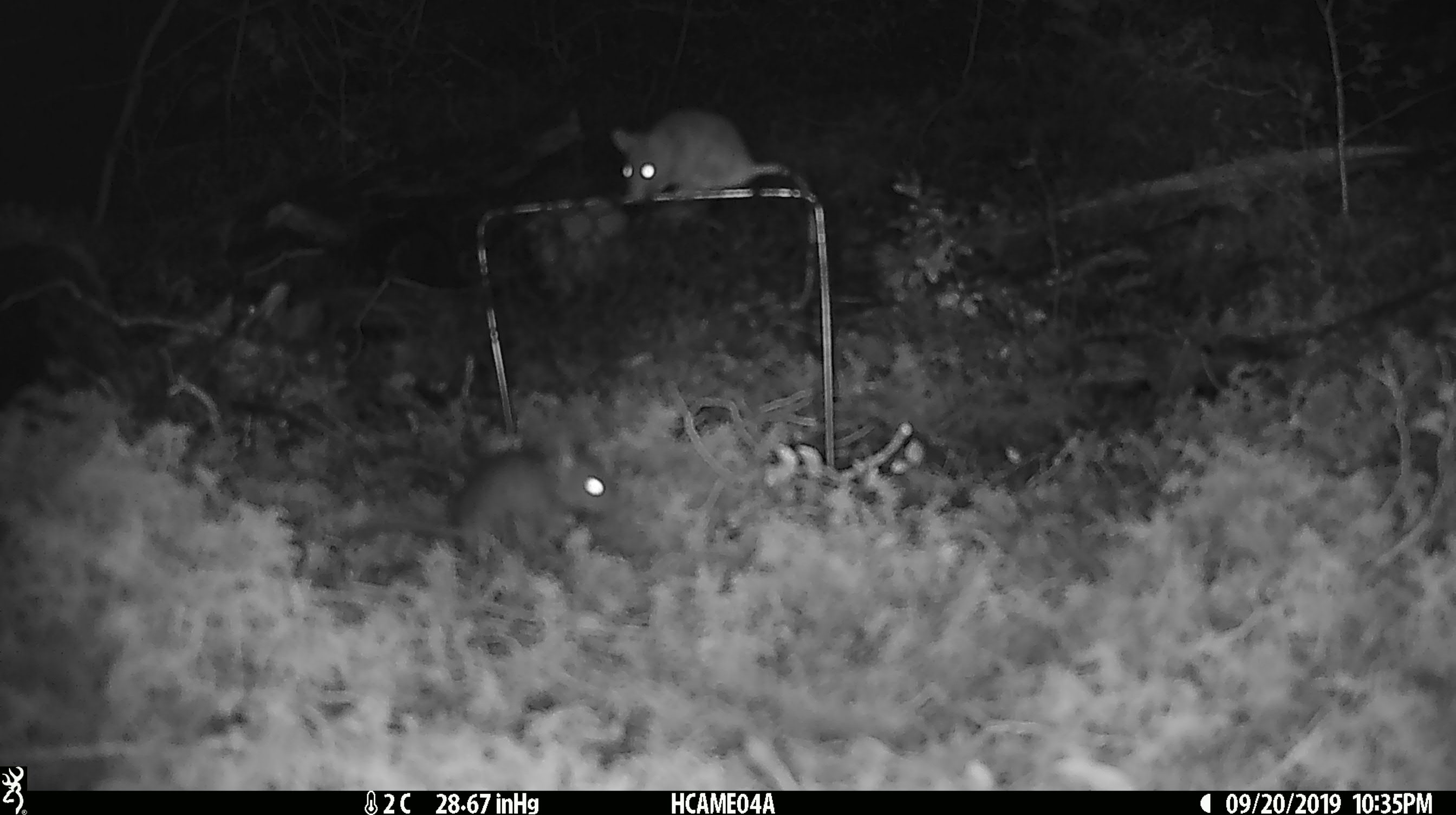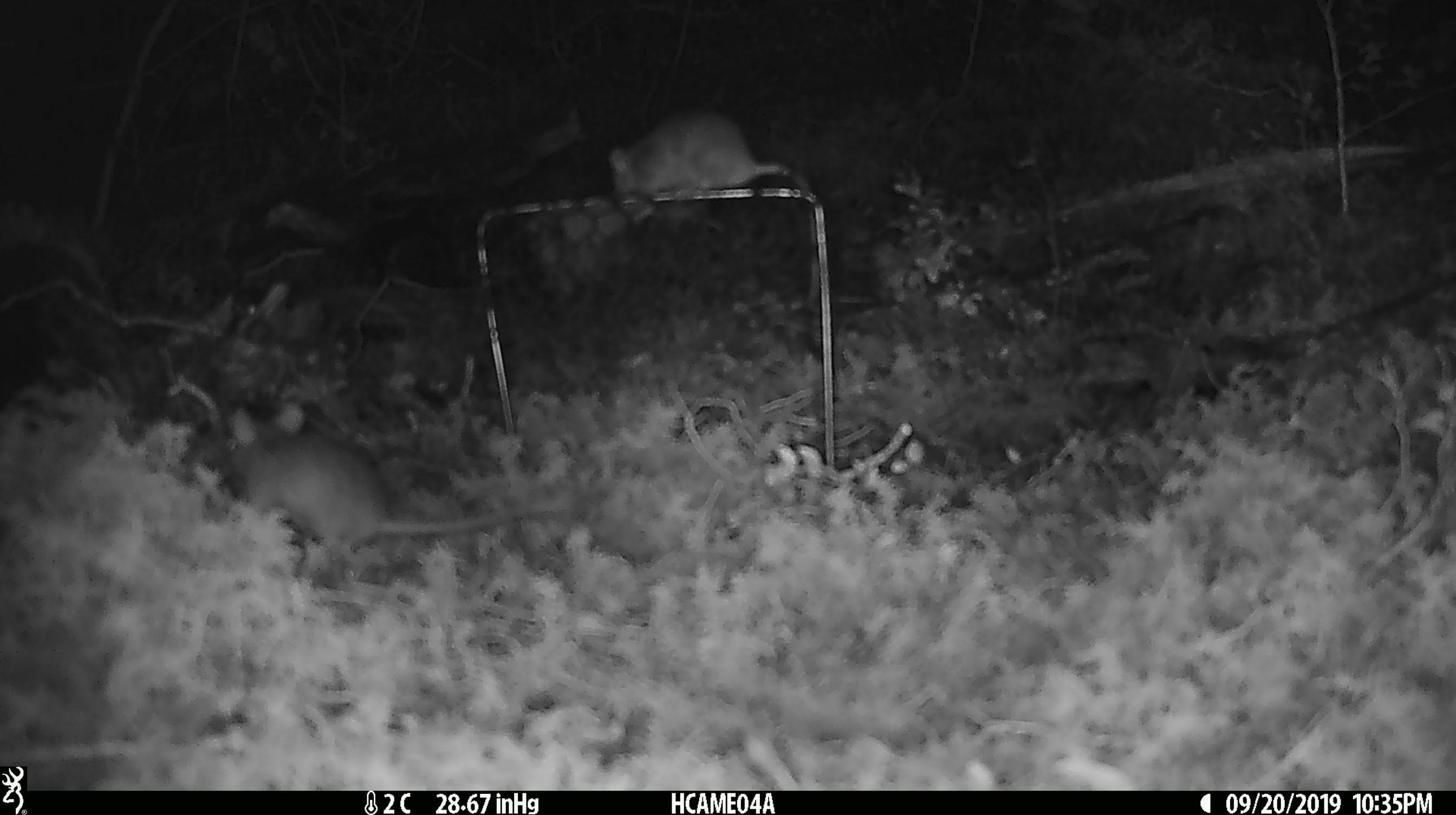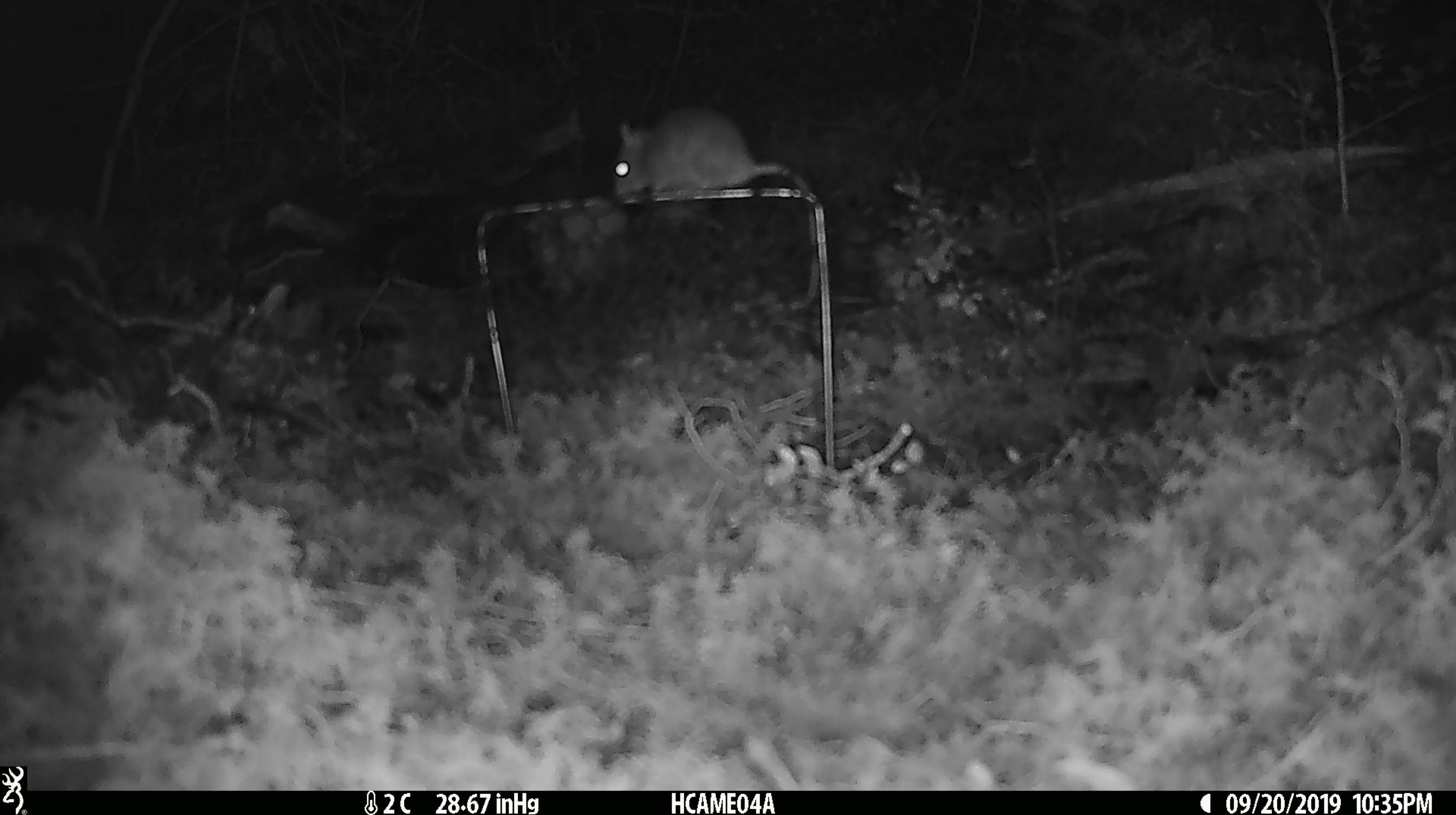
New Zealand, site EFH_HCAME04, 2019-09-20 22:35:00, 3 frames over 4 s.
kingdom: Animalia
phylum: Chordata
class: Mammalia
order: Rodentia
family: Muridae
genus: Mus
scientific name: Mus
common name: mouse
Mouse (Mus).